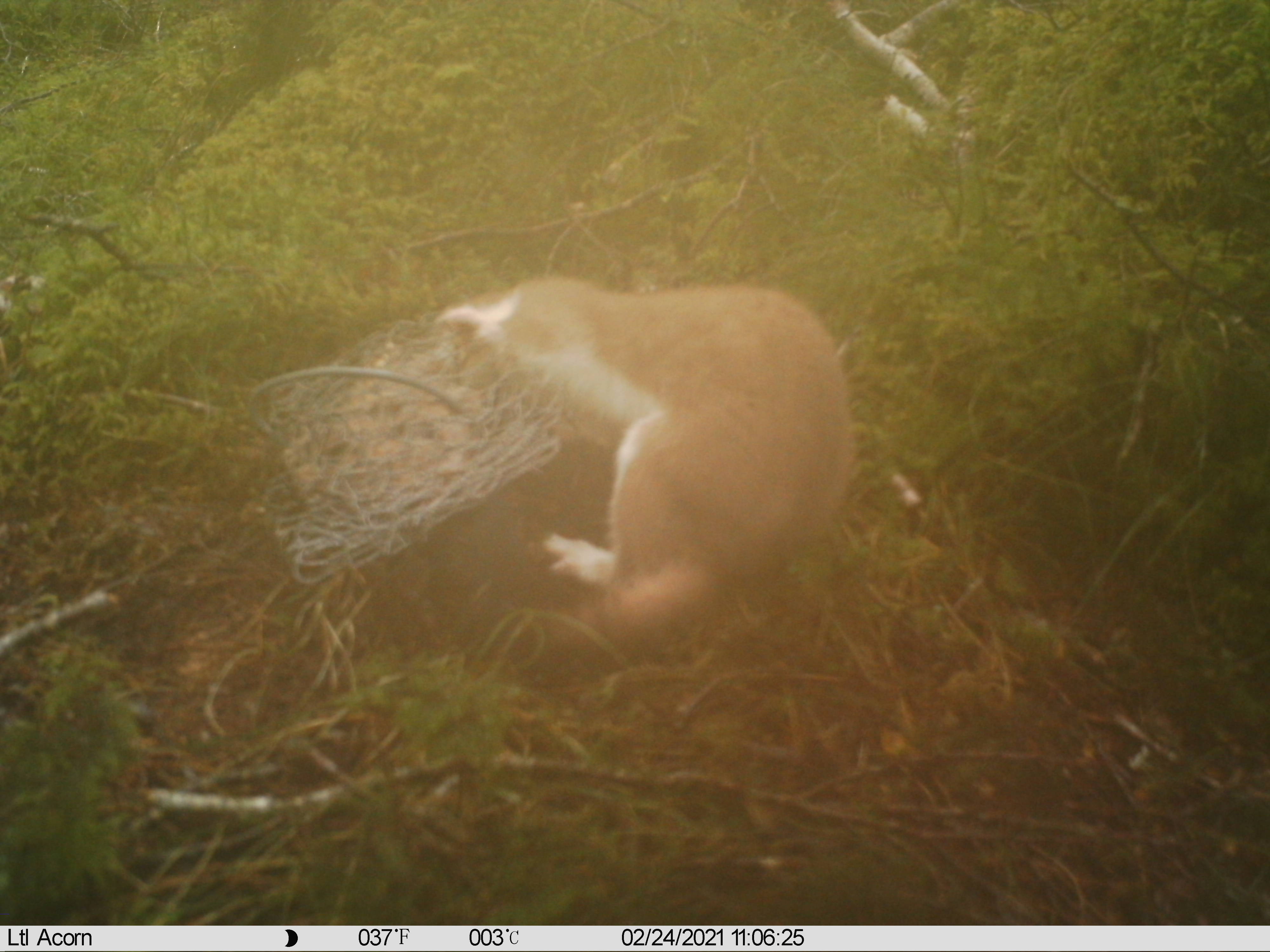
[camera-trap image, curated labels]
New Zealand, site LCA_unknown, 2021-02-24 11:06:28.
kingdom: Animalia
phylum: Chordata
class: Mammalia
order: Carnivora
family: Mustelidae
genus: Mustela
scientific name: Mustela erminea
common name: stoat